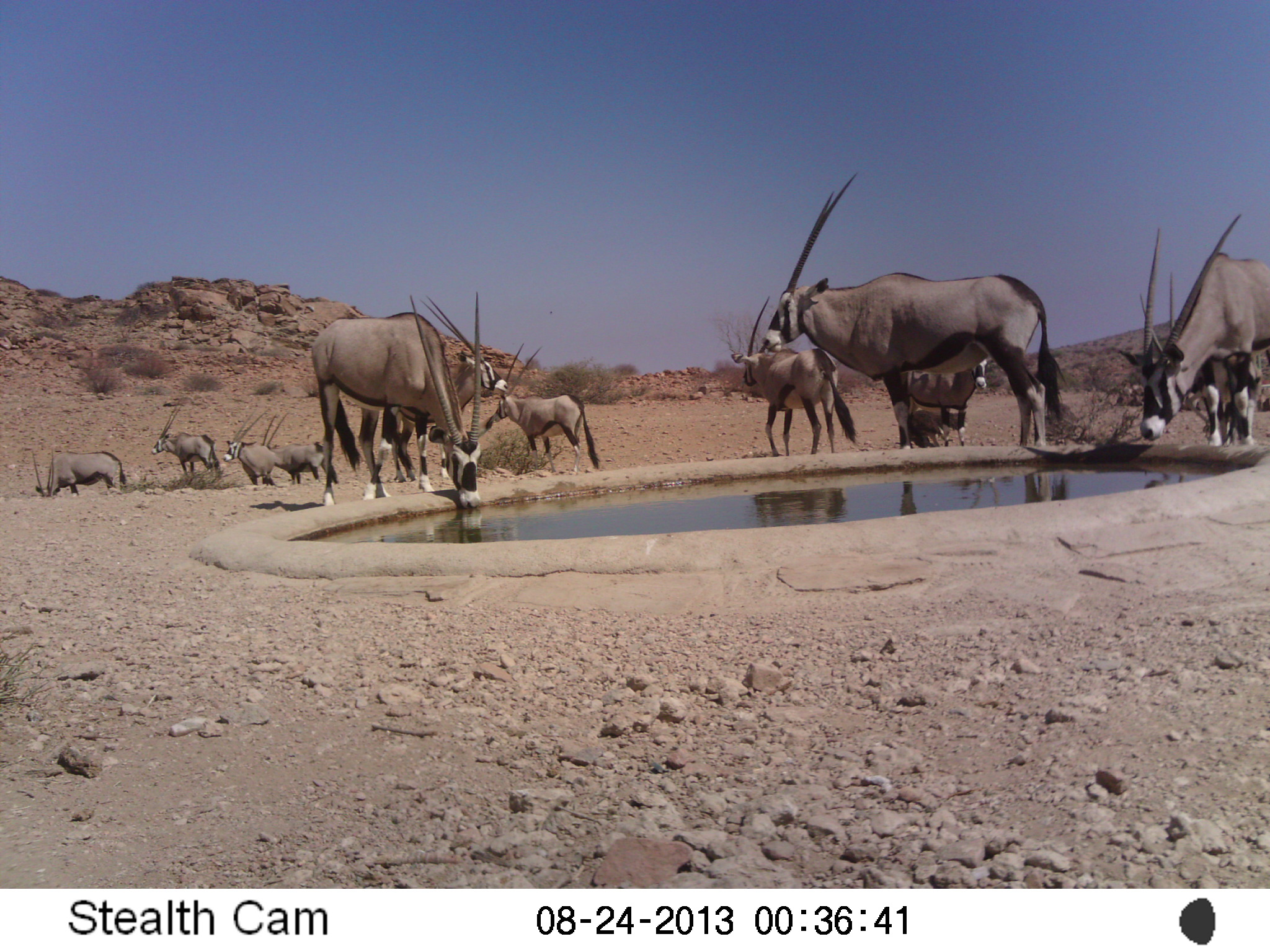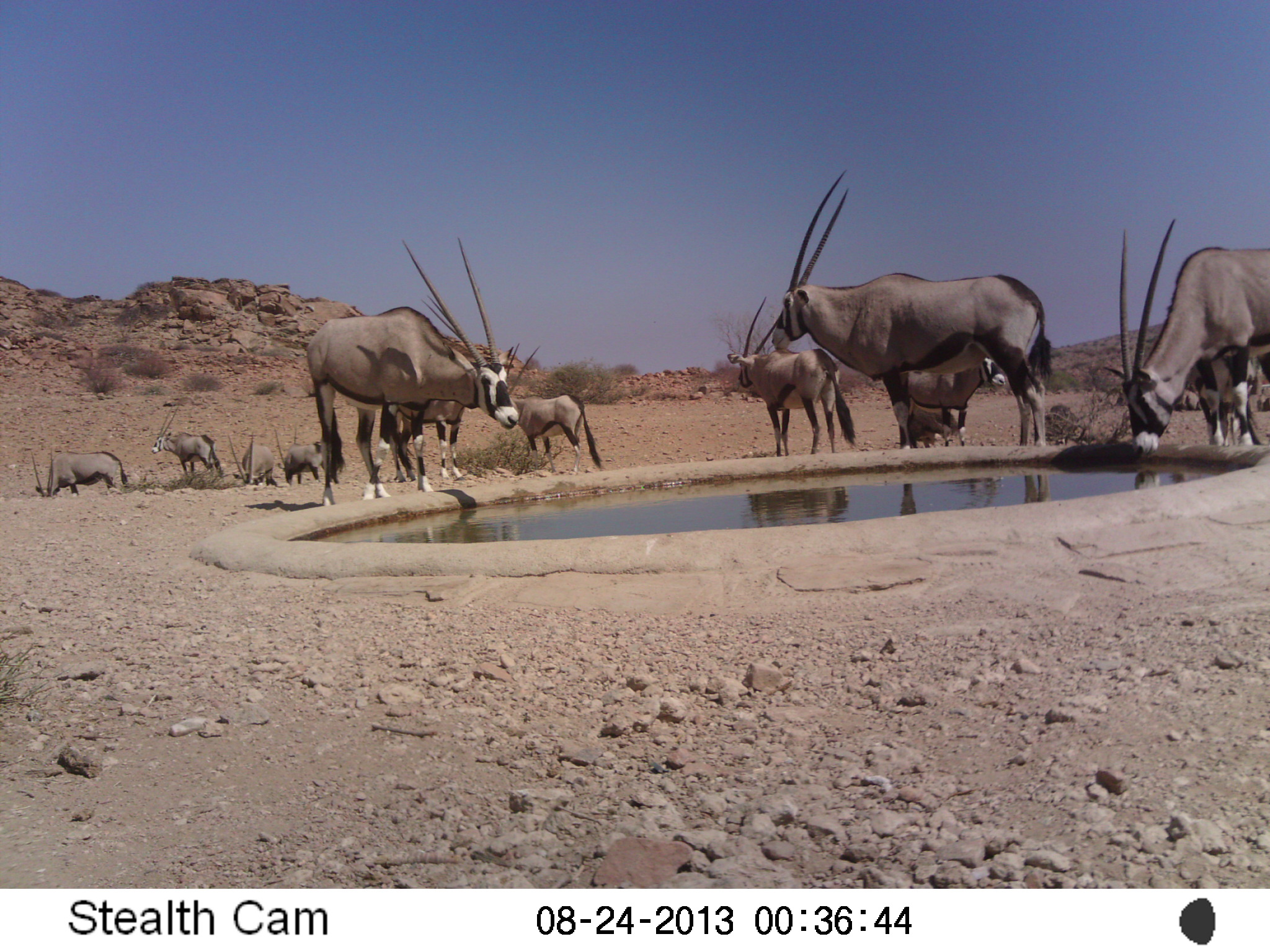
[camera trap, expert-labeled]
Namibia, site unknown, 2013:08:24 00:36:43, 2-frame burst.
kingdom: Animalia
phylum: Chordata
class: Mammalia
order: Artiodactyla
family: Bovidae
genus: Oryx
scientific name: Oryx gazella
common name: gemsbok